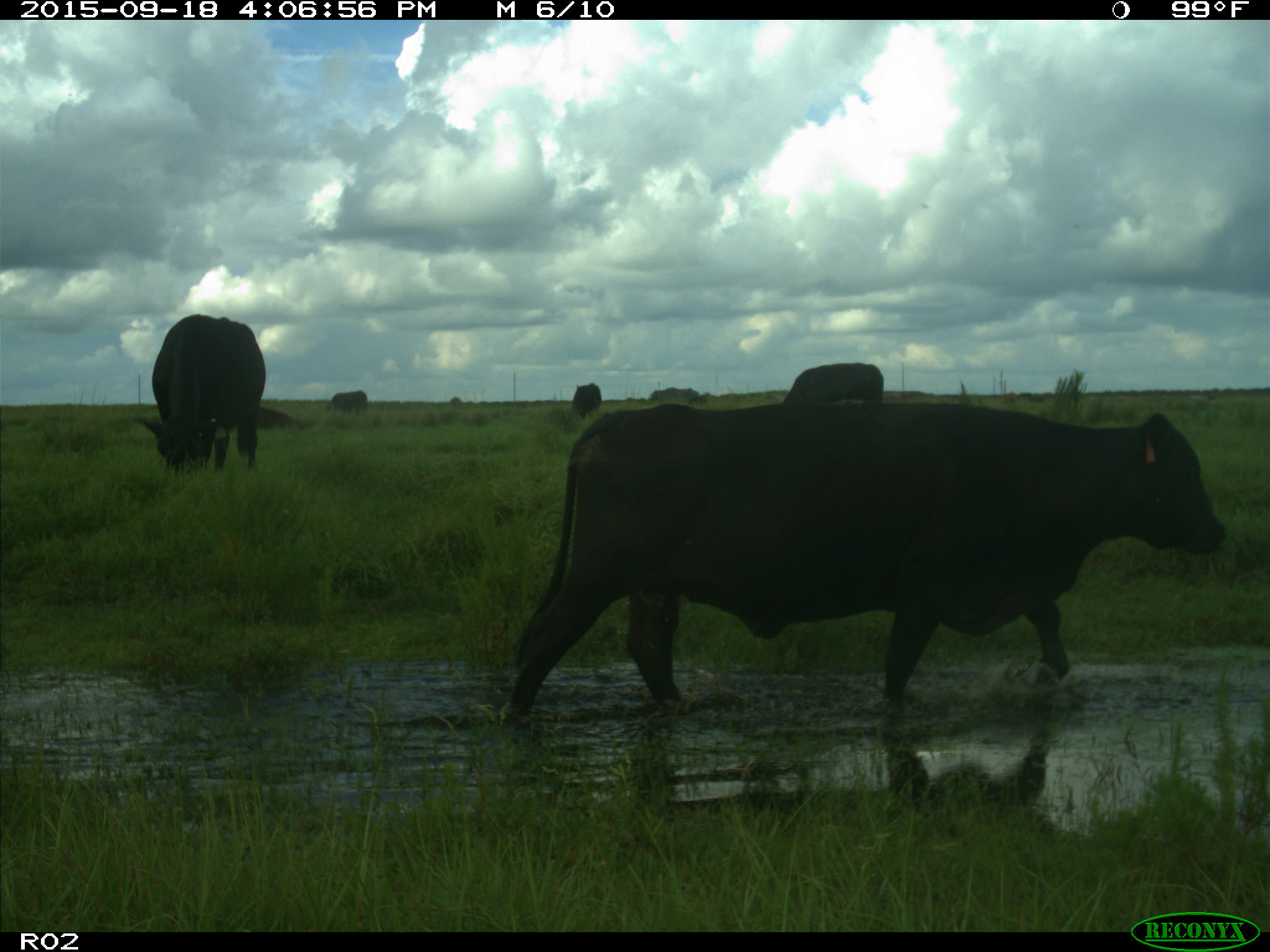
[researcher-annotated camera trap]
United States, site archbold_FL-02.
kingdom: Animalia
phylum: Chordata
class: Mammalia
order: Artiodactyla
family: Bovidae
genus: Bos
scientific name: Bos taurus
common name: domestic cow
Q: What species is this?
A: Bos taurus (domestic cow).